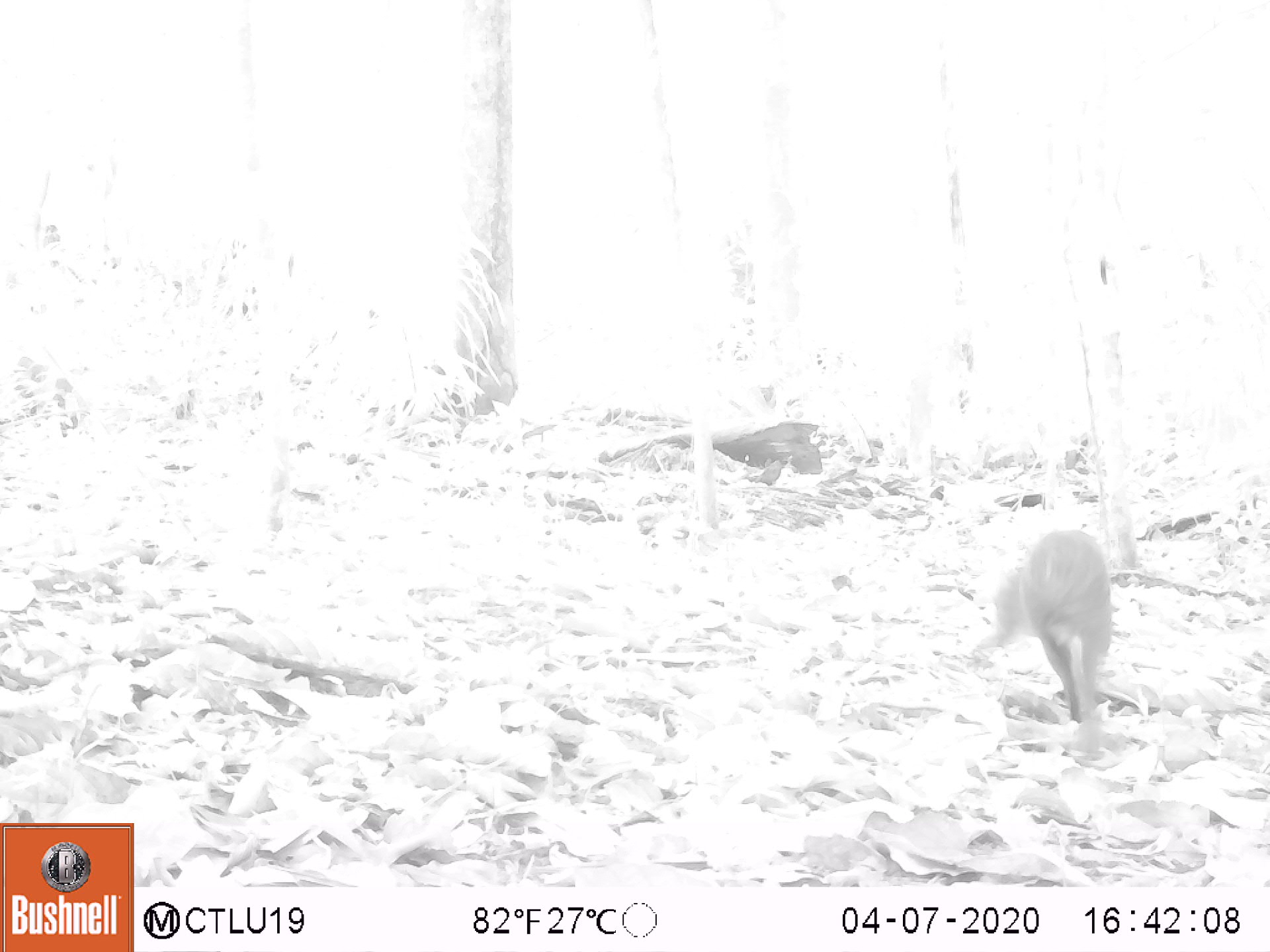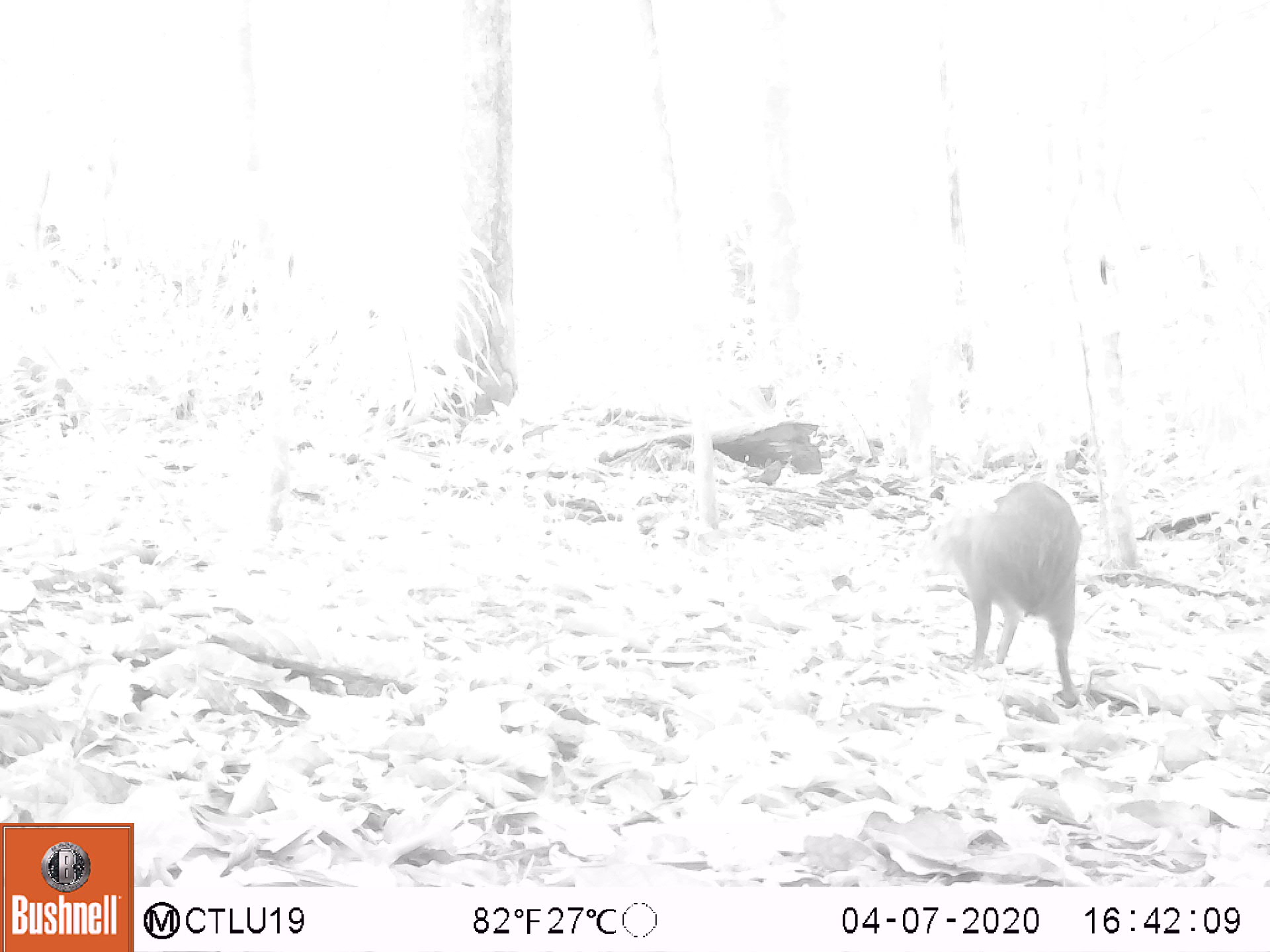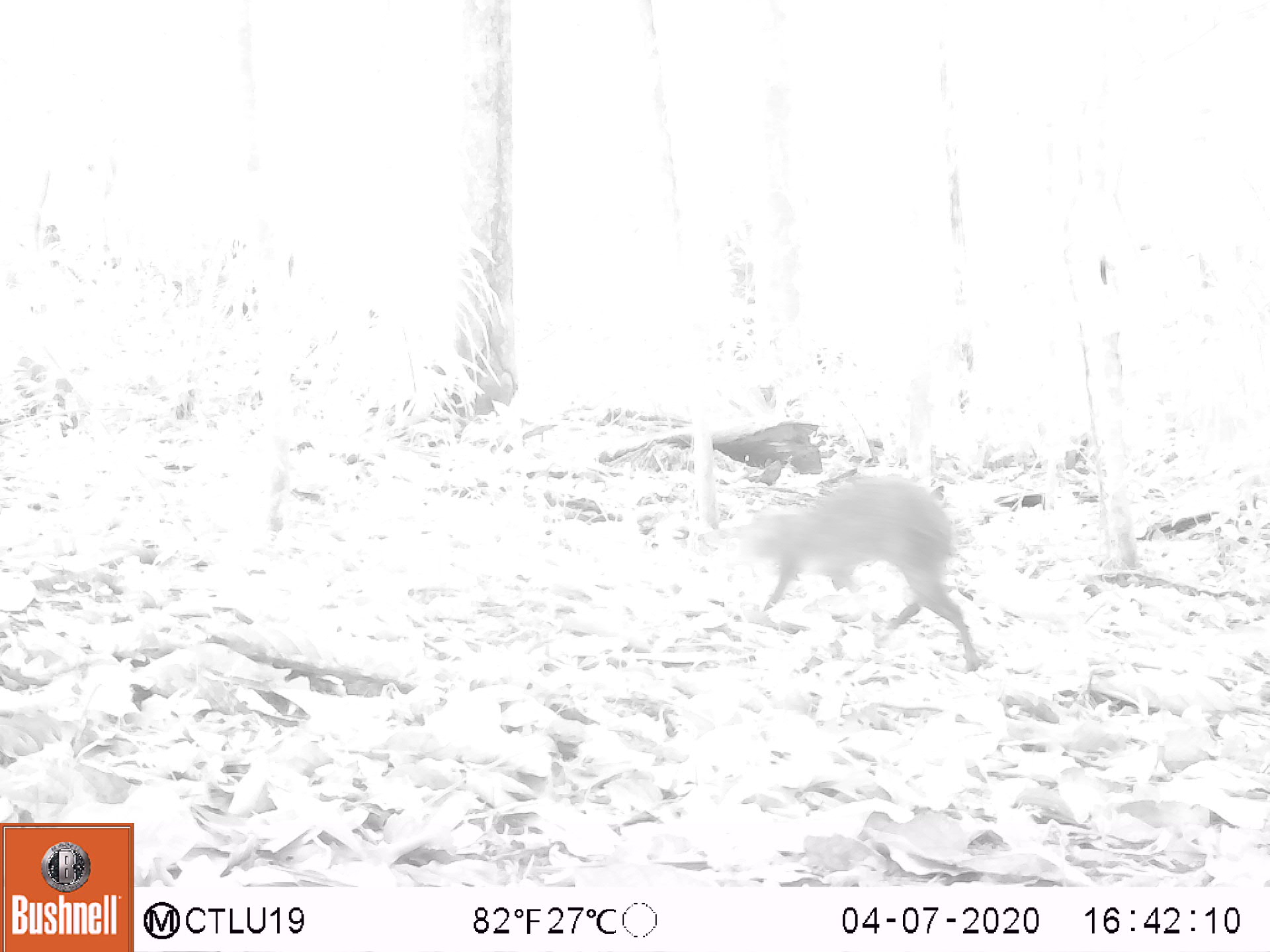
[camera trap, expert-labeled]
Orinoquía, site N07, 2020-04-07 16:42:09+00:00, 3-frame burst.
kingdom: Animalia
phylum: Chordata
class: Mammalia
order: Rodentia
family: Dasyproctidae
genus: Dasyprocta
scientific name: Dasyprocta fuliginosa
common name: black agouti